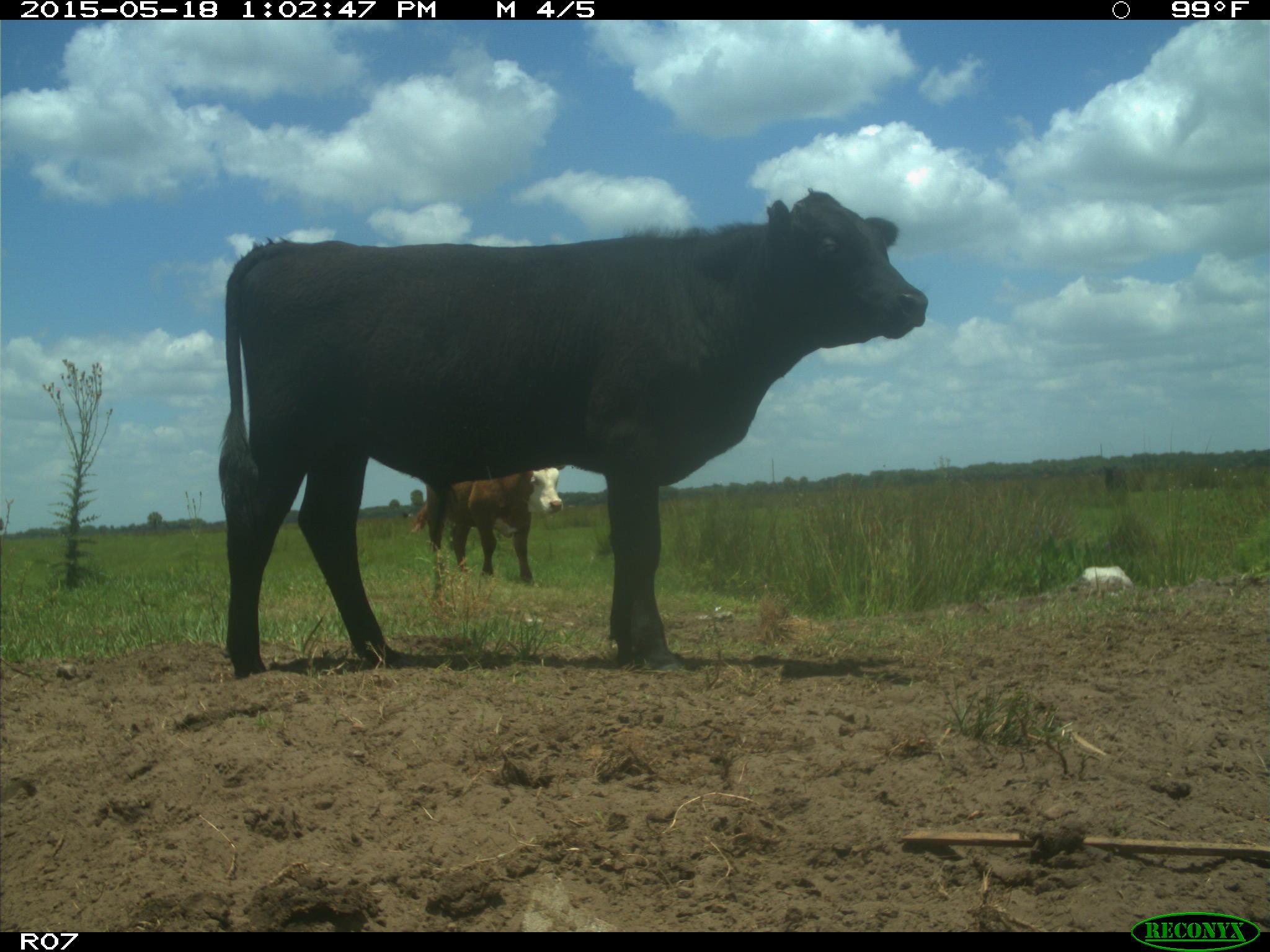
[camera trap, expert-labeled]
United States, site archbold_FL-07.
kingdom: Animalia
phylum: Chordata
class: Mammalia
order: Artiodactyla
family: Bovidae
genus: Bos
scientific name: Bos taurus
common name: domestic cow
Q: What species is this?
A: Bos taurus (domestic cow).